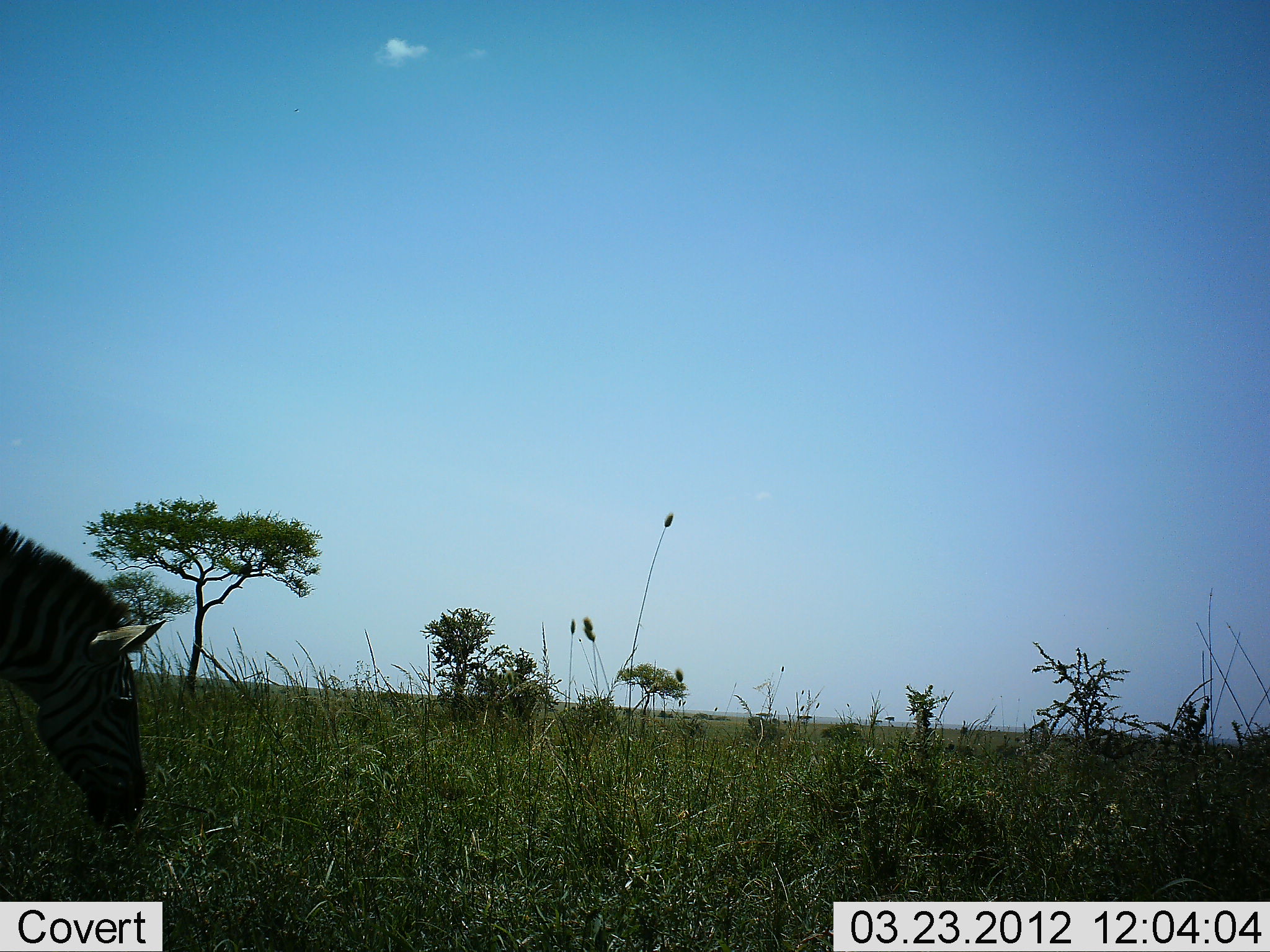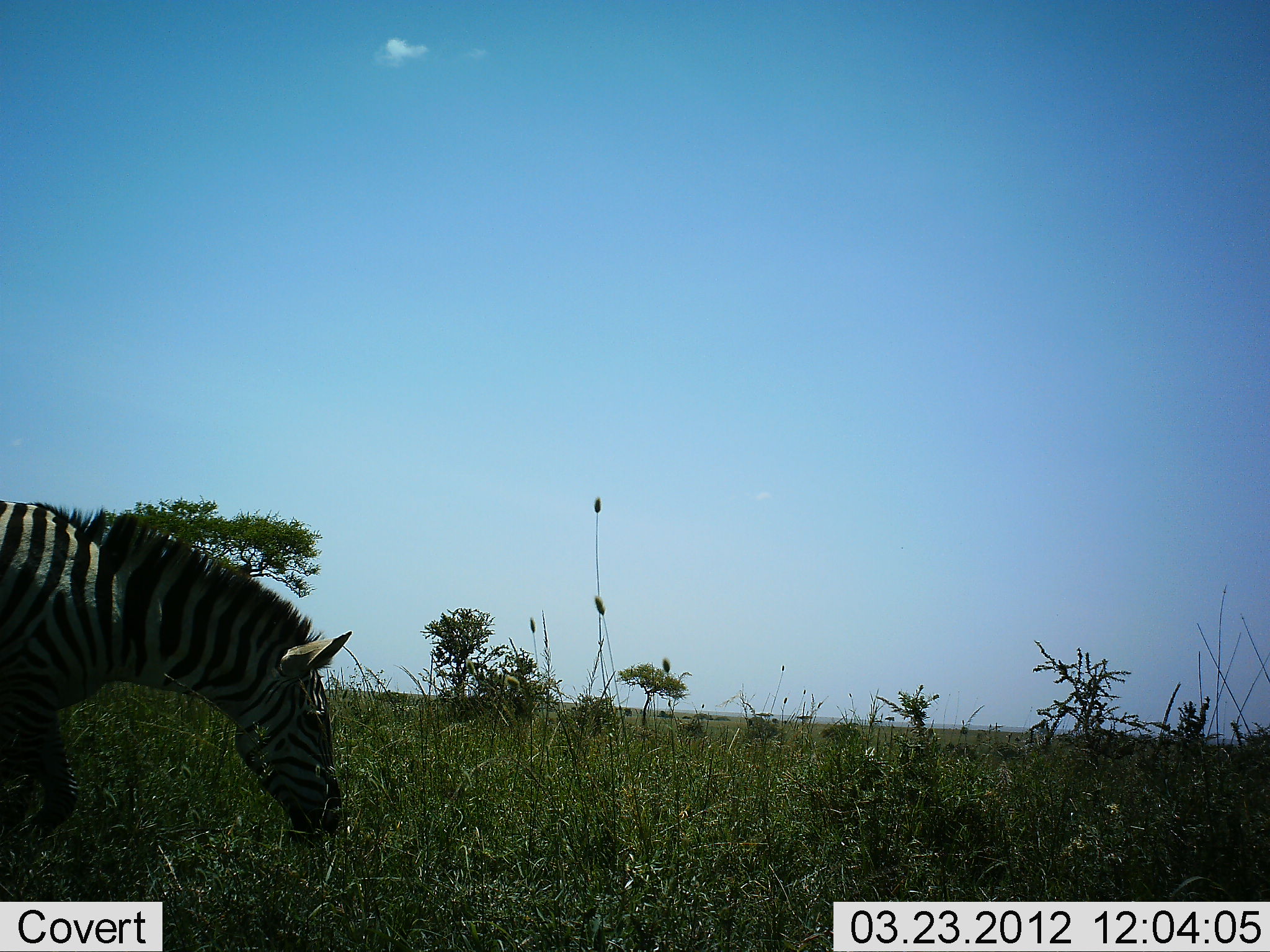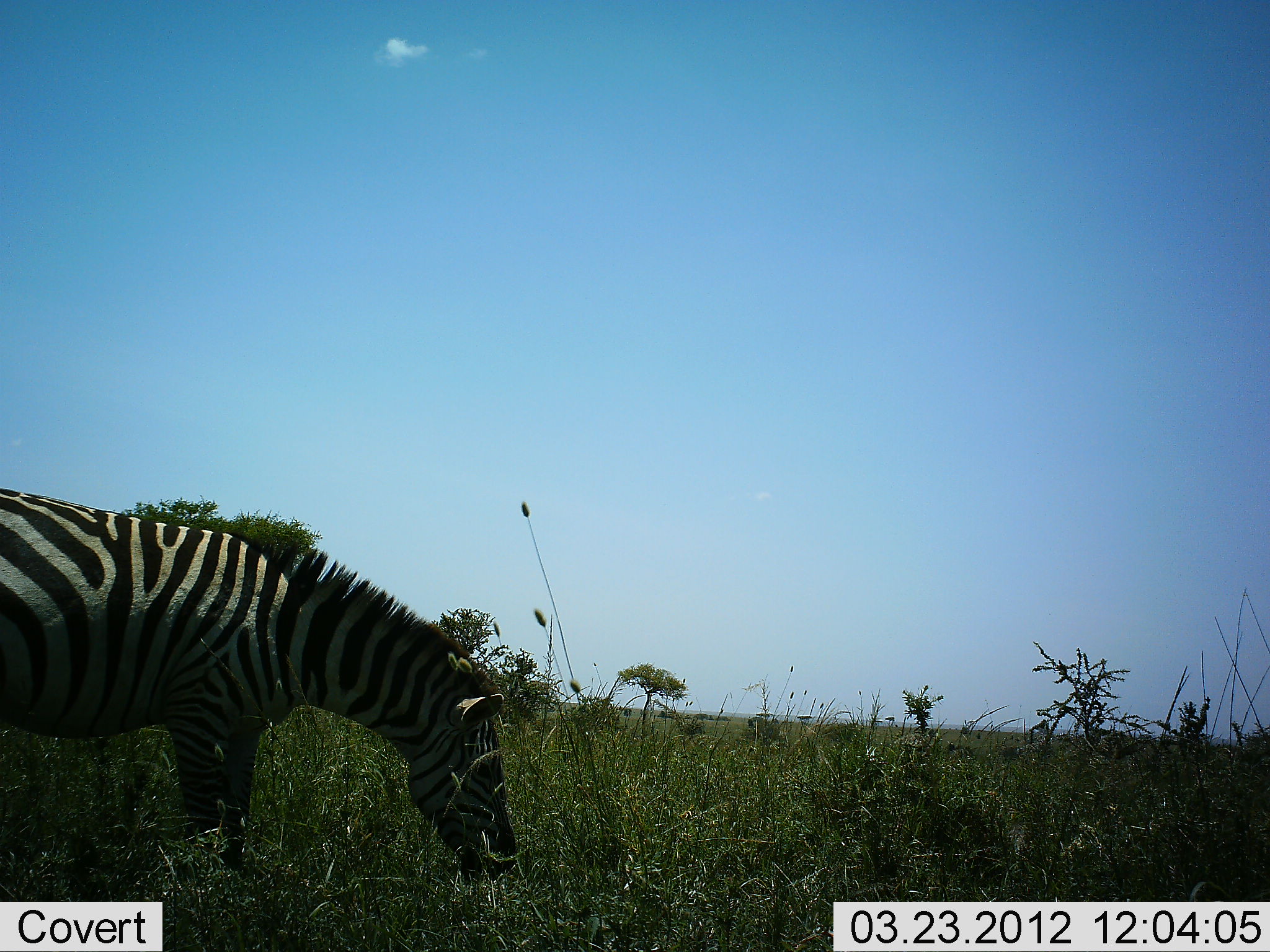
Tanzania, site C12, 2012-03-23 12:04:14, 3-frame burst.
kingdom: Animalia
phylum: Chordata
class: Mammalia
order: Perissodactyla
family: Equidae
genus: Equus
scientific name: Equus quagga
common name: plains zebra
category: zebra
Zebra (plains zebra) (Equus quagga), count 1. Behavior (volunteer vote fractions): standing 5%, resting 0%, moving 79%, interacting 0%. Young present (vote fraction): 0%. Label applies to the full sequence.